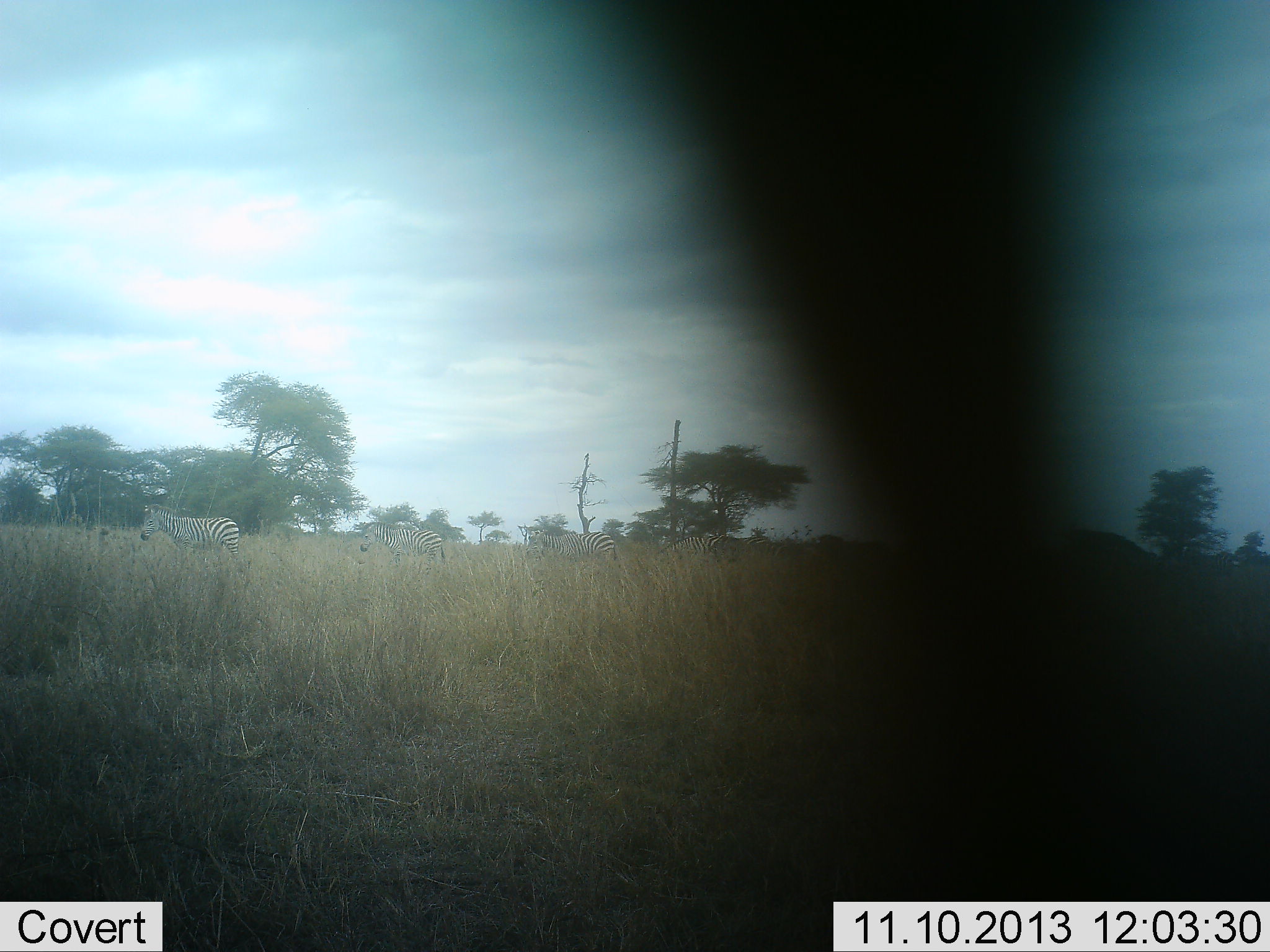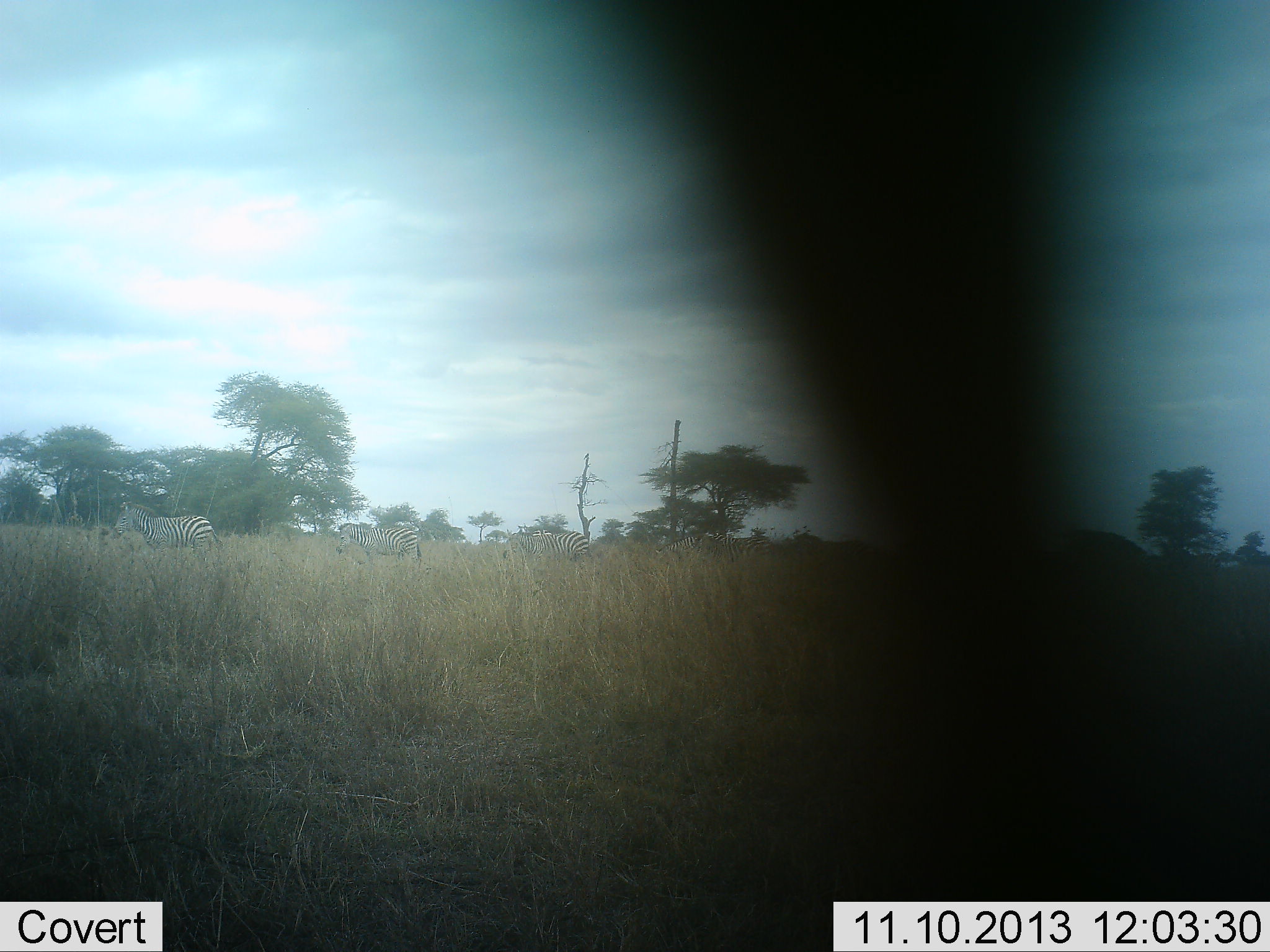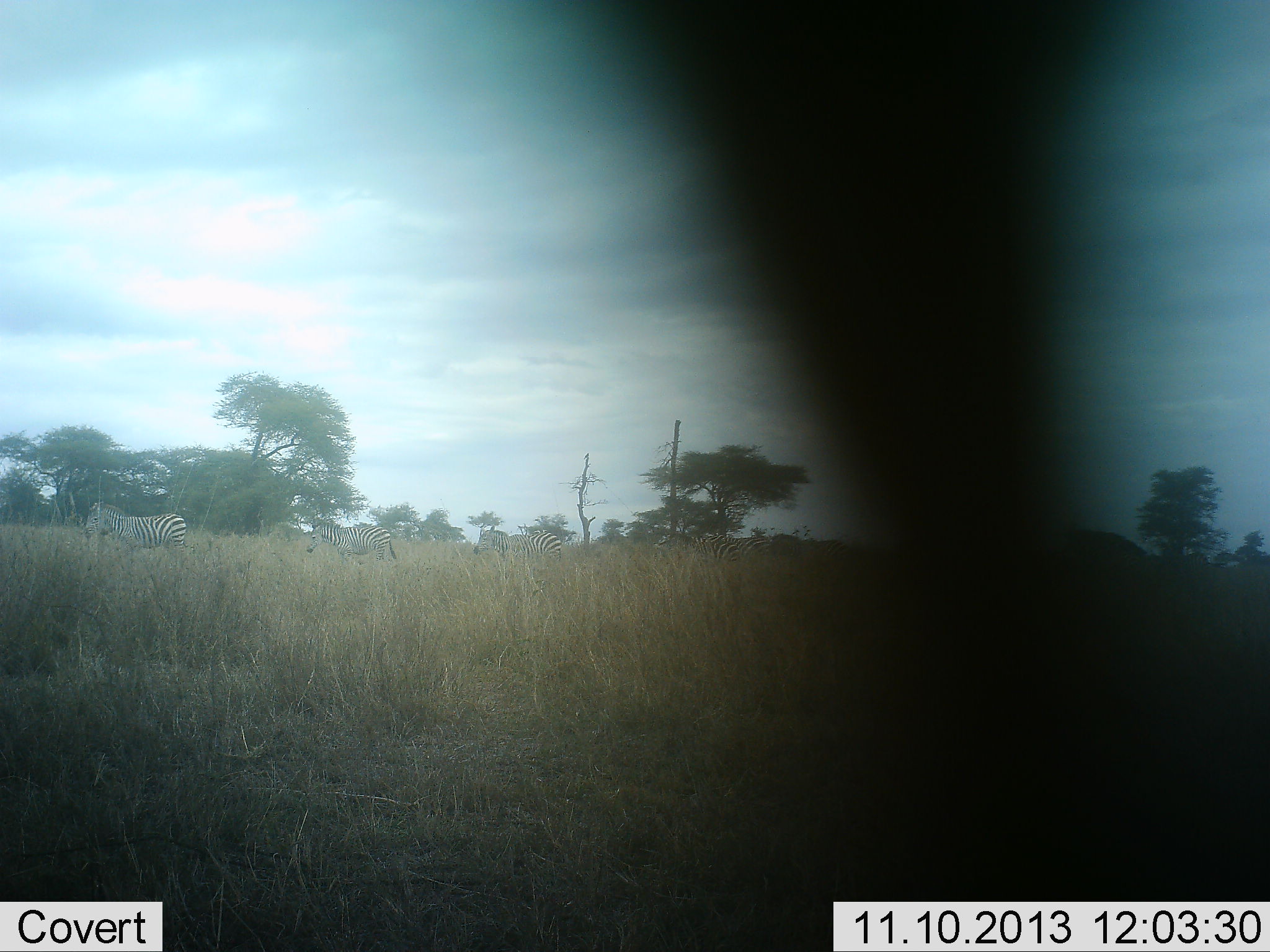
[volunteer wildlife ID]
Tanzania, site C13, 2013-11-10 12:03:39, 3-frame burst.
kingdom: Animalia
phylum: Chordata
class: Mammalia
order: Perissodactyla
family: Equidae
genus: Equus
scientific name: Equus quagga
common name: plains zebra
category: zebra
Zebra (plains zebra) (Equus quagga), count 7. Behavior (volunteer vote fractions): standing 0%, resting 0%, moving 100%, interacting 0%. Young present (vote fraction): 0%. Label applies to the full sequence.